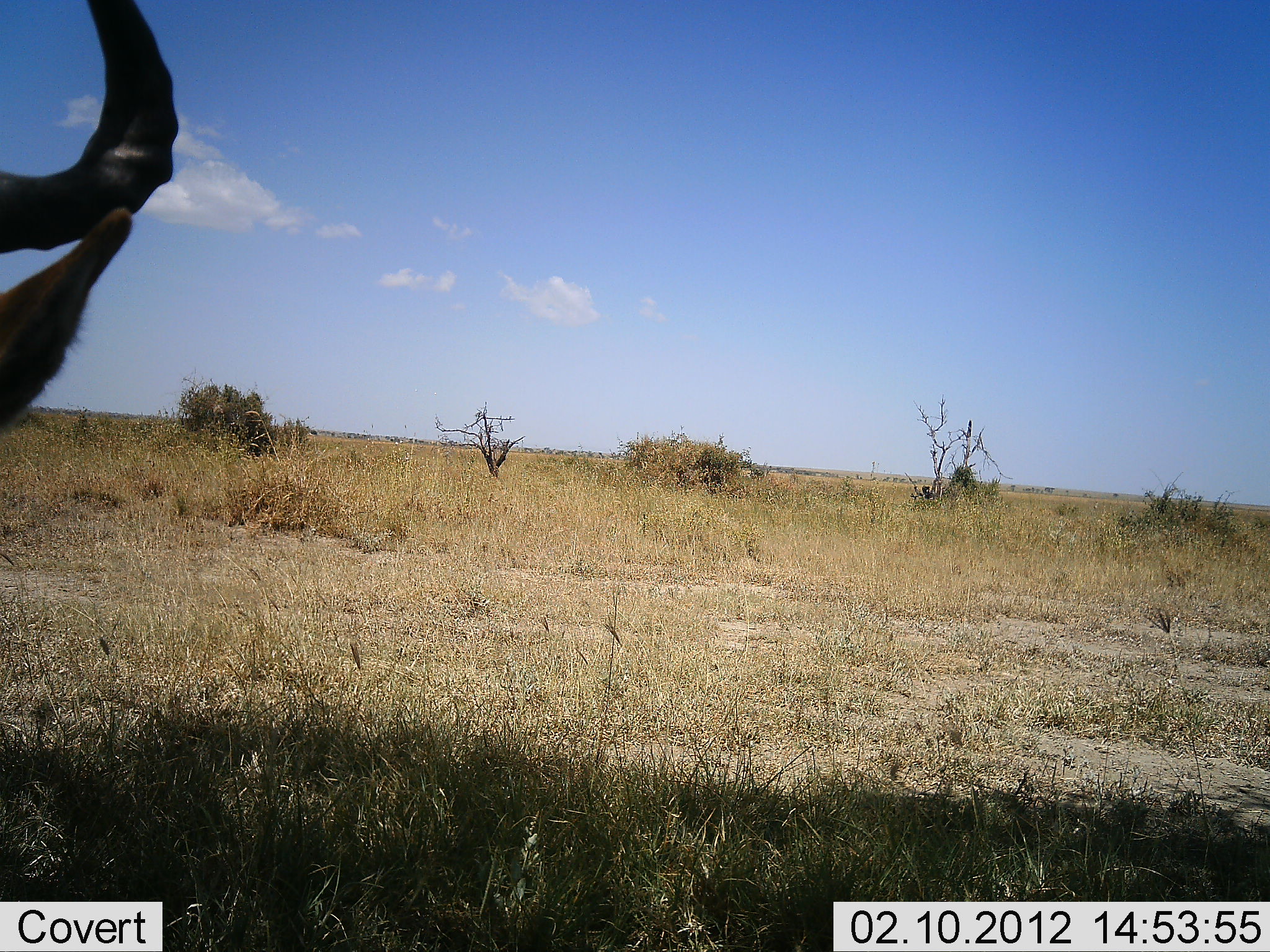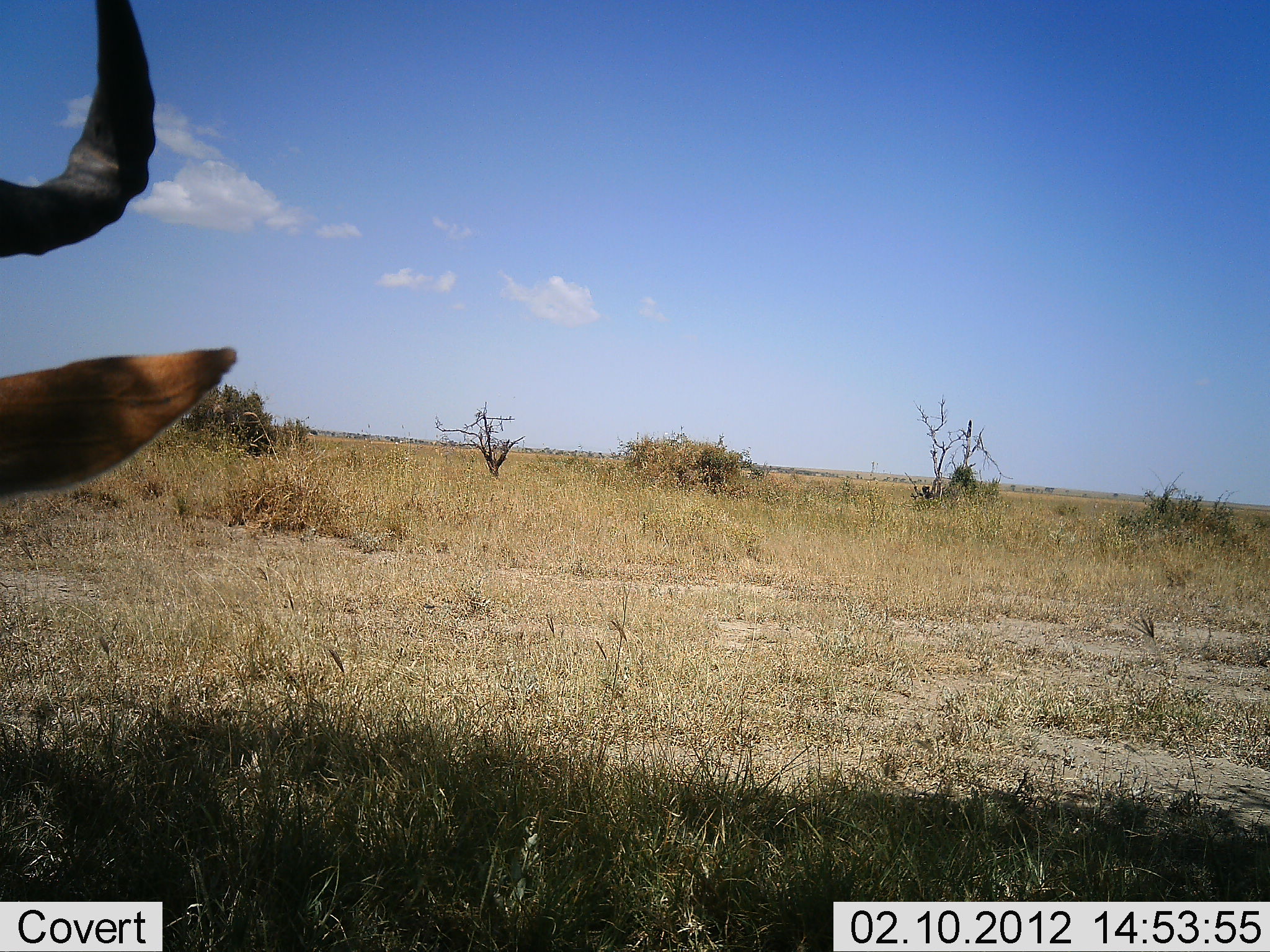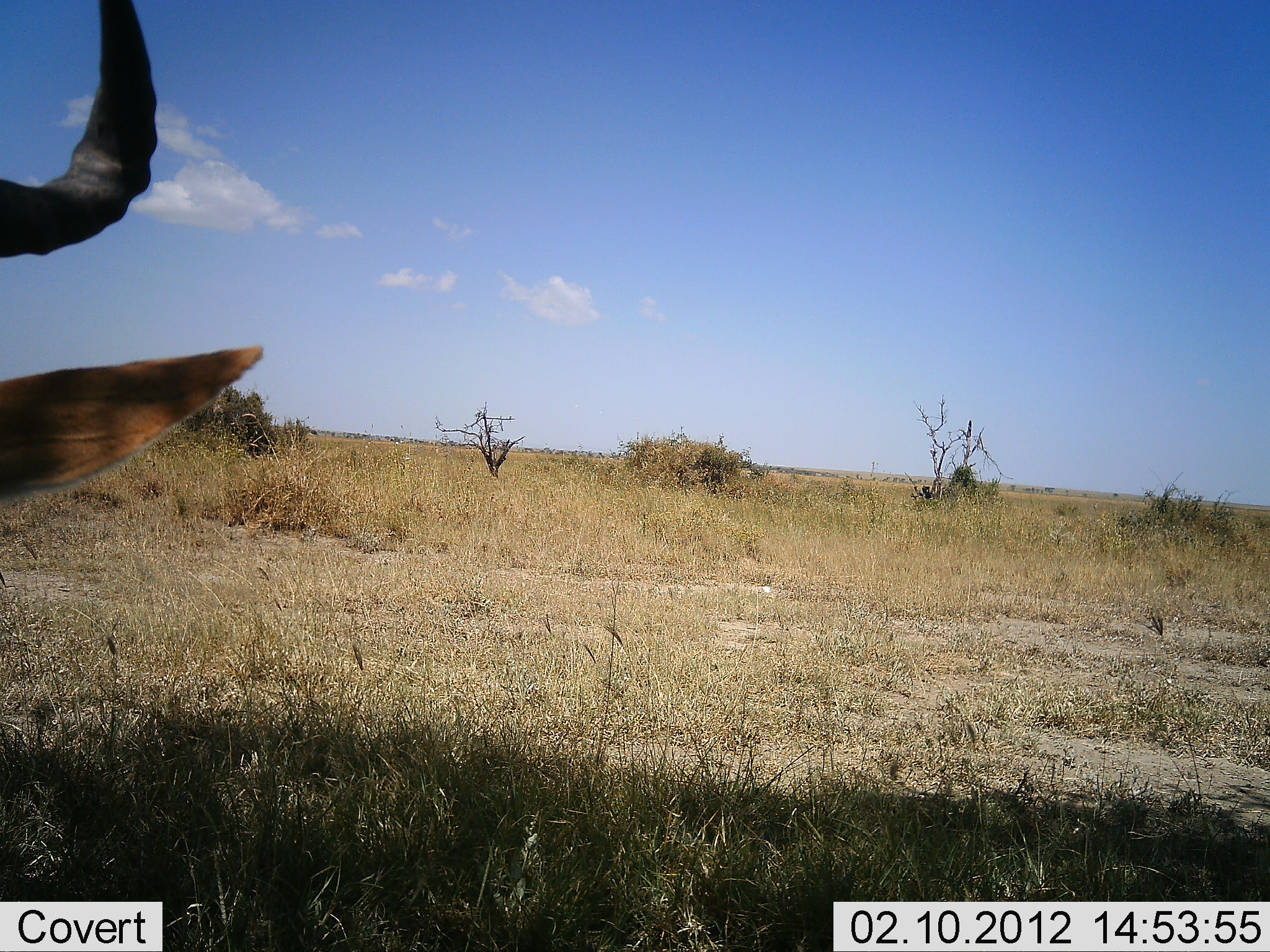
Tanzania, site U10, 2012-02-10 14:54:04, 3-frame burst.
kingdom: Animalia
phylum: Chordata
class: Mammalia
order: Artiodactyla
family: Bovidae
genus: Alcelaphus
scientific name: Alcelaphus buselaphus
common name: hartebeest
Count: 1.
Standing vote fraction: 53%.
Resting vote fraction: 47%.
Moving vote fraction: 0%.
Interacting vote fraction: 0%.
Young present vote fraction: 0%.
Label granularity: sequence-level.